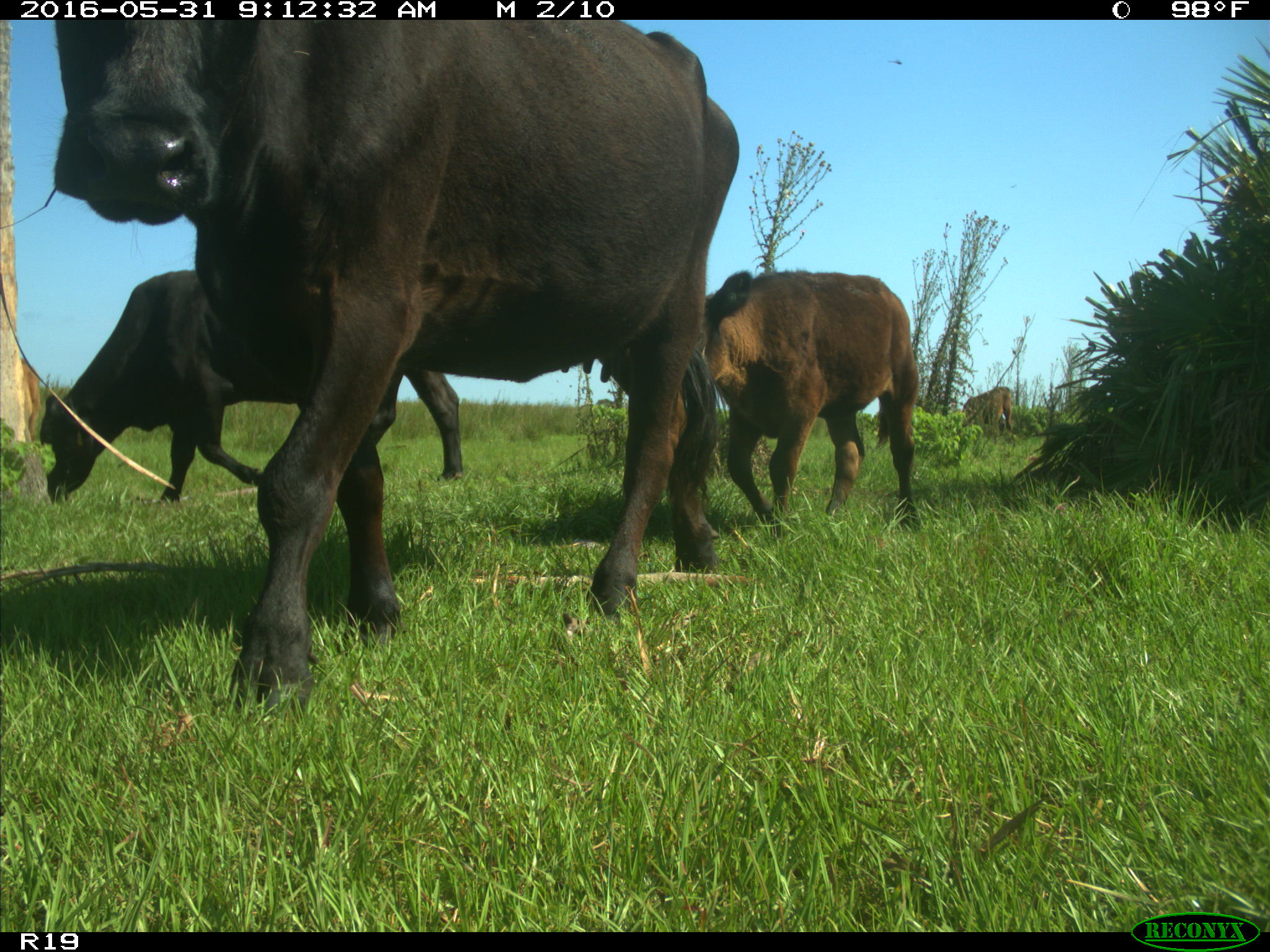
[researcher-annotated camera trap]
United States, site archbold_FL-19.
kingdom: Animalia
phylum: Chordata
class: Mammalia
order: Artiodactyla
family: Bovidae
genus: Bos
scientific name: Bos taurus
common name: domestic cow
Bos taurus (domestic cow).